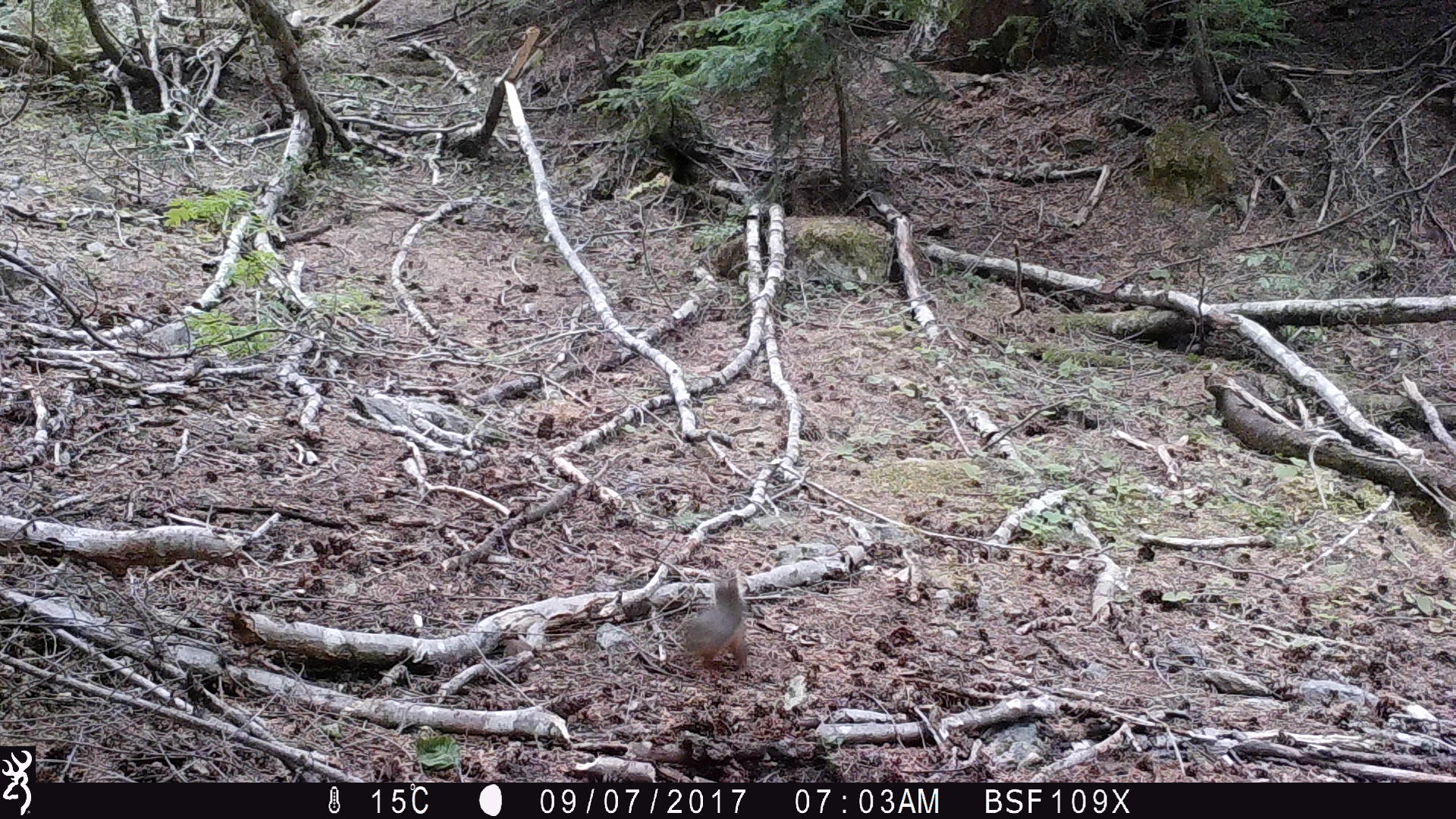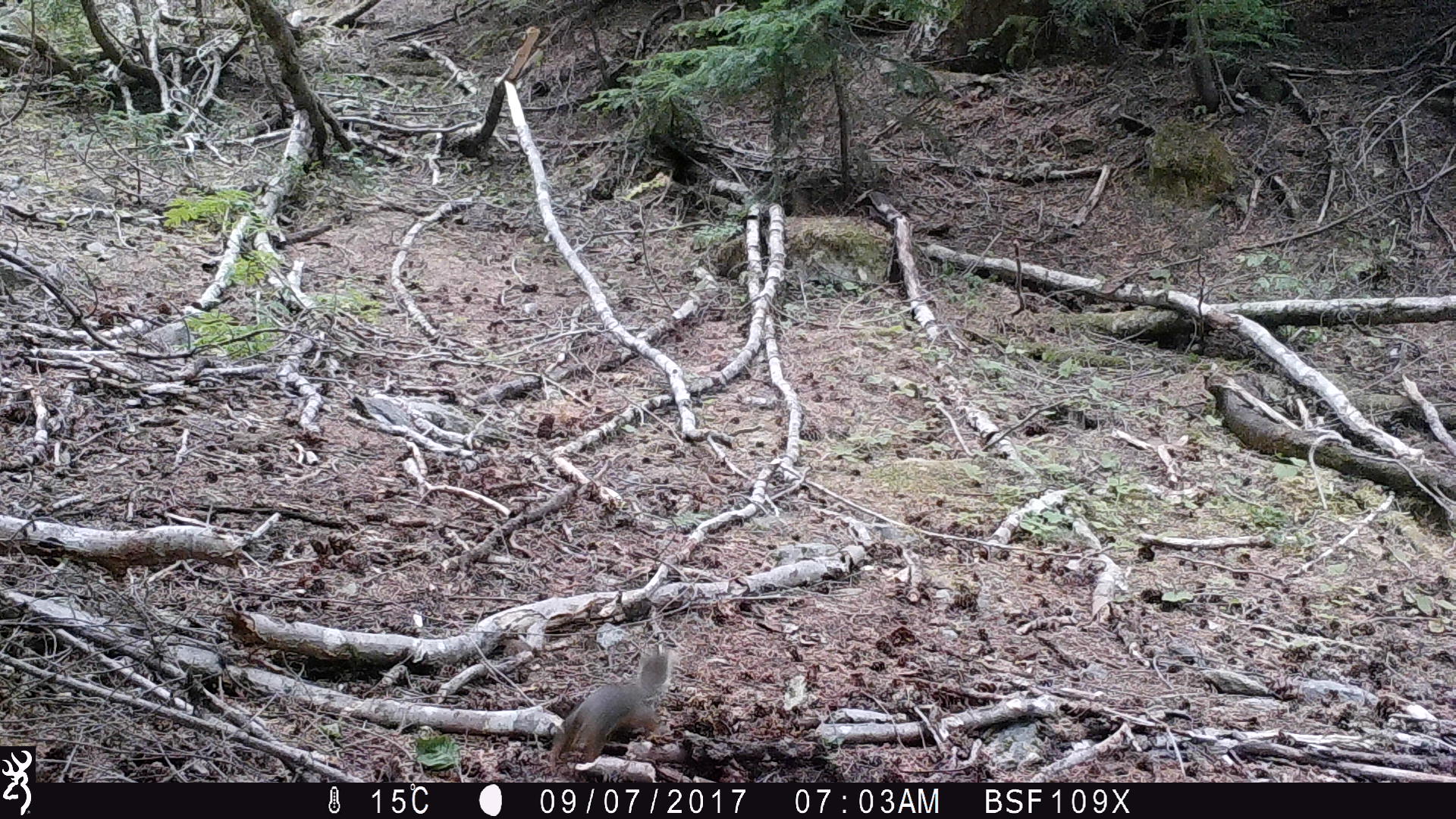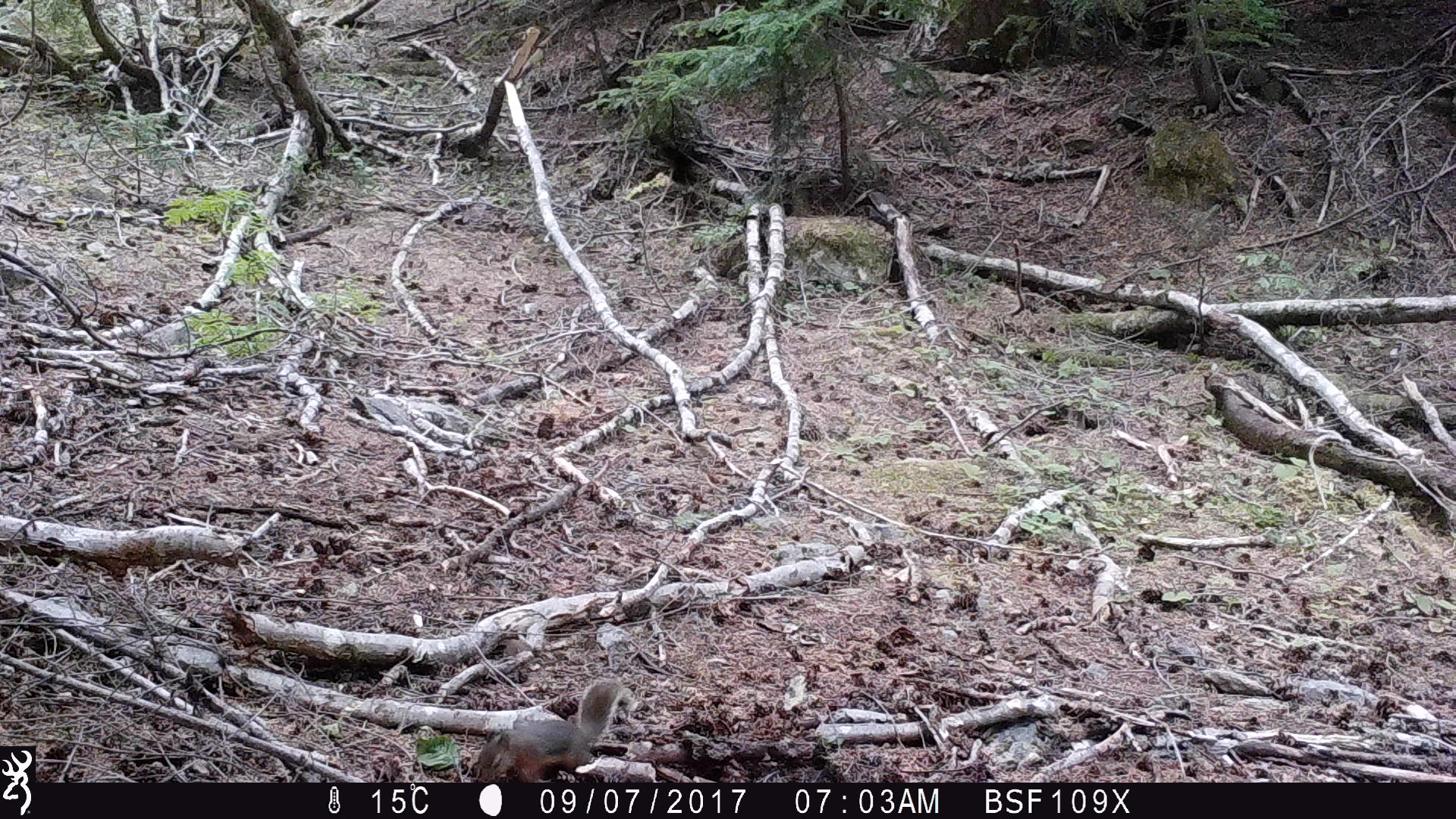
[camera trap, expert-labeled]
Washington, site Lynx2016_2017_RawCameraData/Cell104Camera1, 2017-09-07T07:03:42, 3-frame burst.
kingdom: Animalia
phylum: Chordata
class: Mammalia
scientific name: Mammalia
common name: small mammal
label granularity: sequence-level